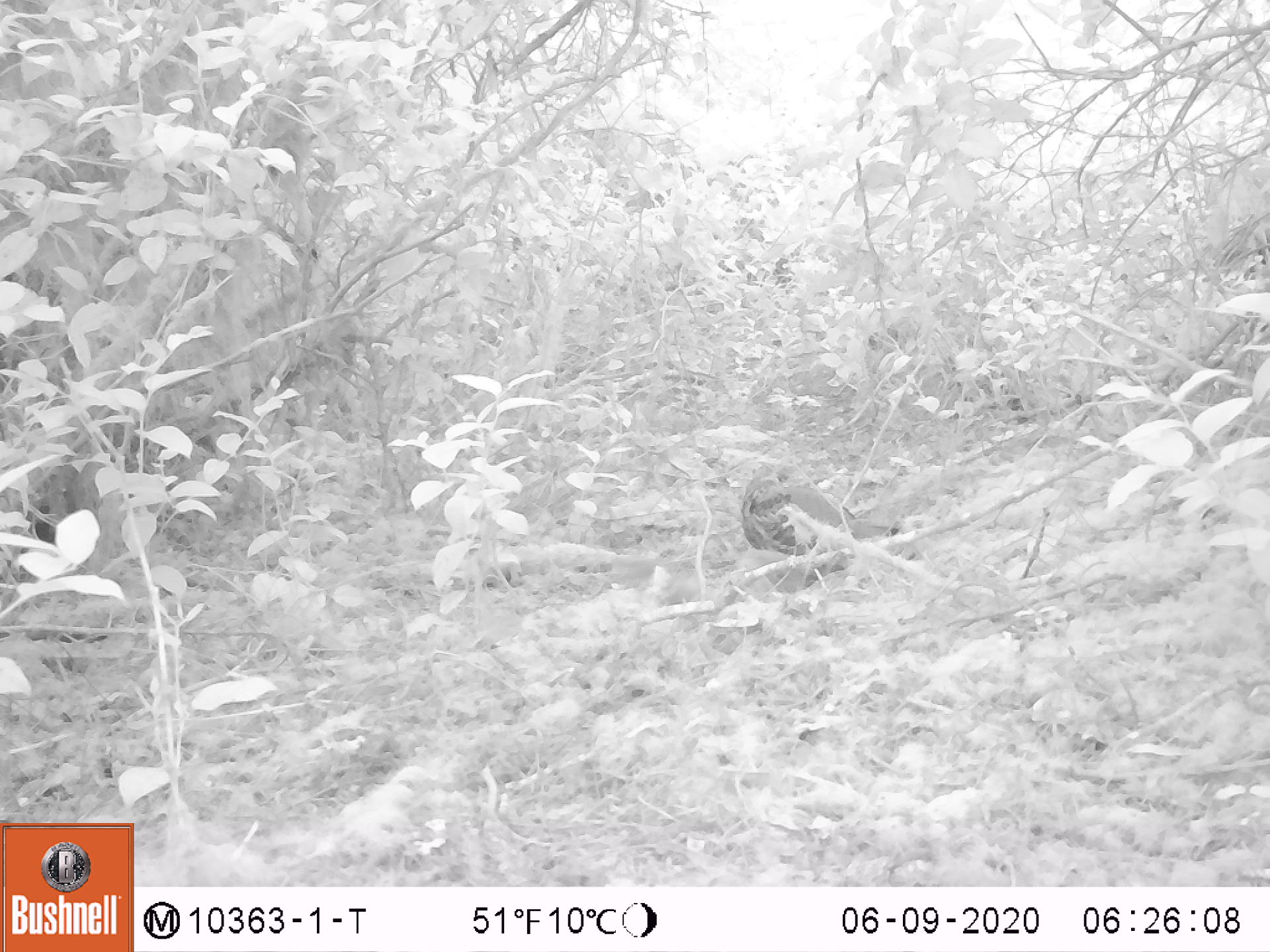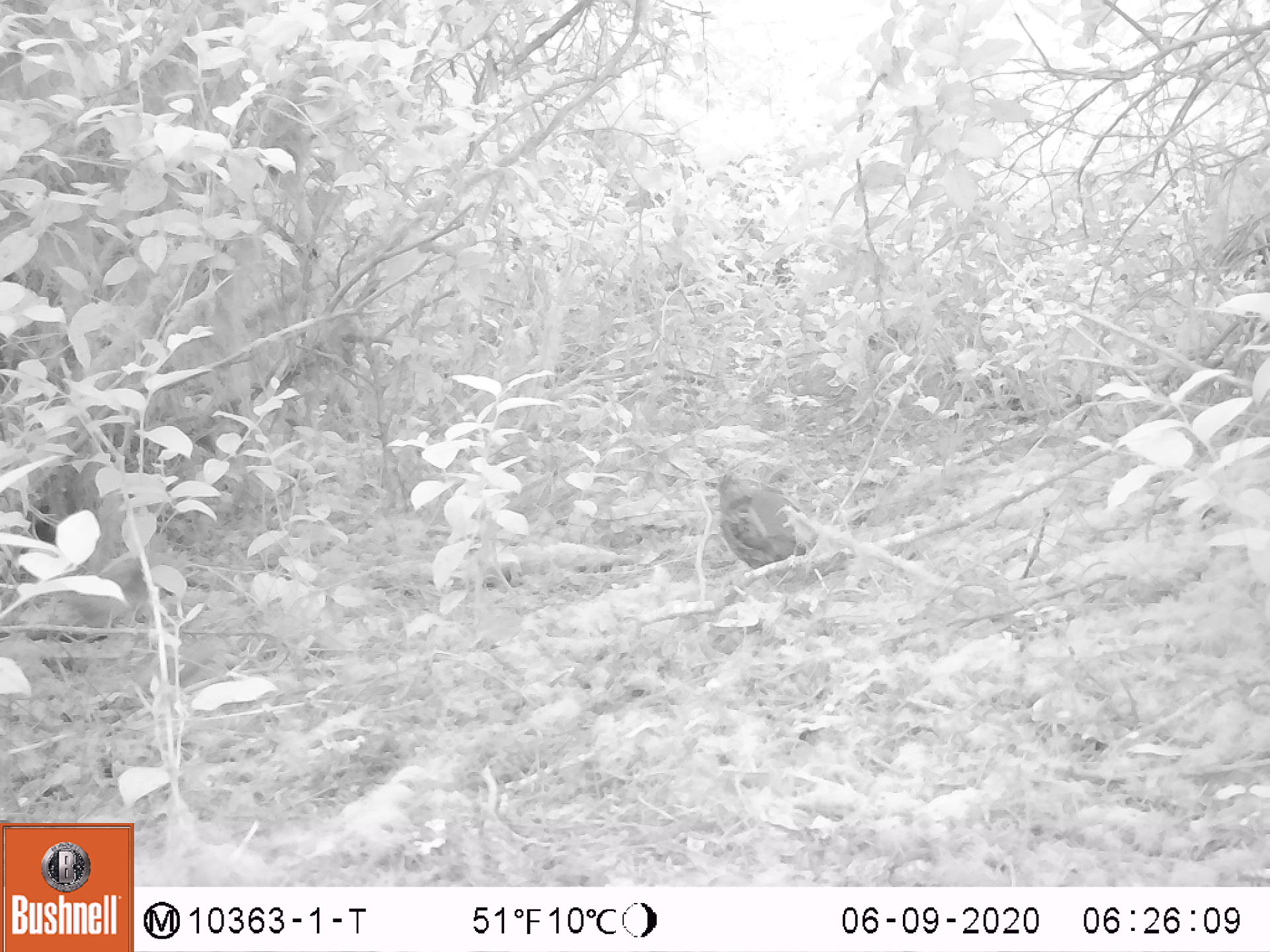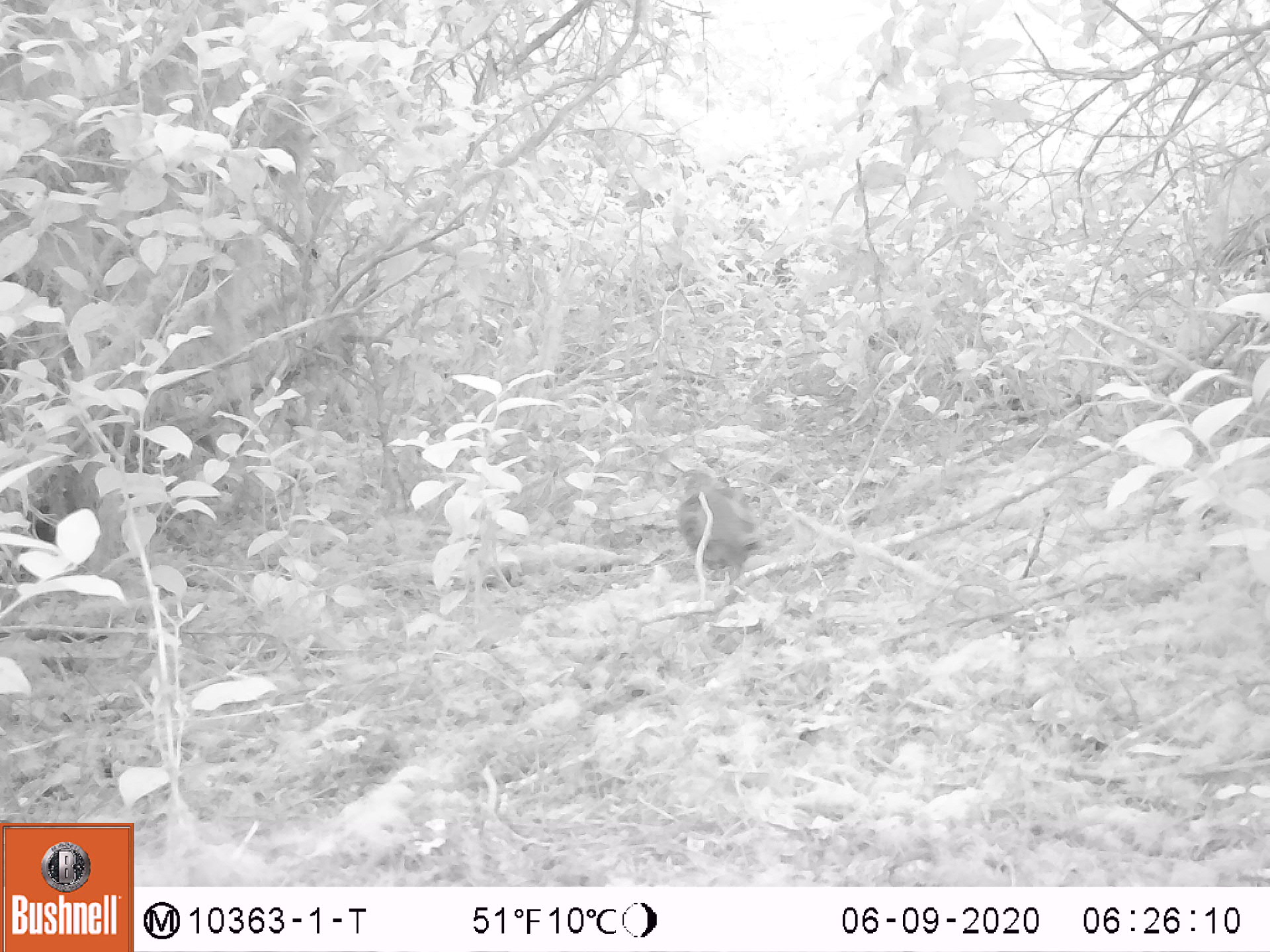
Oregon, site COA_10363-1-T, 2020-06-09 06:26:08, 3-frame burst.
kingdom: Animalia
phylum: Chordata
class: Aves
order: Galliformes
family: Phasianidae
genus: Bonasa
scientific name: Bonasa umbellus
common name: ruffed grouse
Ruffed grouse (Bonasa umbellus).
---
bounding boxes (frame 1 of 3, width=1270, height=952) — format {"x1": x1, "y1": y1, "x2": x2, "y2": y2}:
ruffed grouse: {"x1": 735, "y1": 462, "x2": 904, "y2": 574}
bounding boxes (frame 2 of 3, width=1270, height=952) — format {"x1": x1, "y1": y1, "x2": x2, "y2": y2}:
ruffed grouse: {"x1": 696, "y1": 452, "x2": 847, "y2": 591}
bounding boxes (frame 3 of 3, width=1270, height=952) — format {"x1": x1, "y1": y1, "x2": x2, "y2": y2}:
ruffed grouse: {"x1": 667, "y1": 463, "x2": 773, "y2": 587}